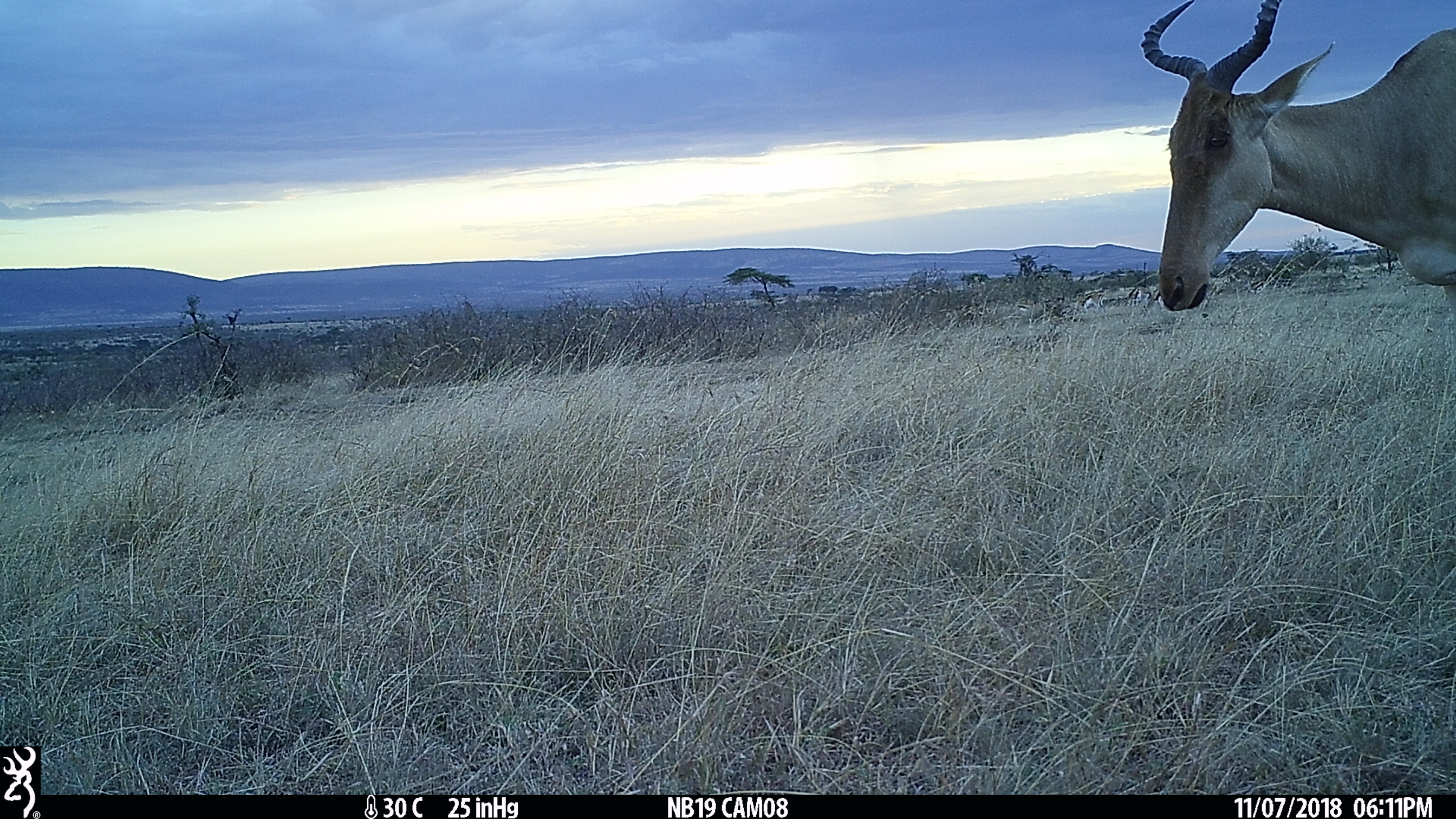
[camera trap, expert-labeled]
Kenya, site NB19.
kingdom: Animalia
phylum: Chordata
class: Mammalia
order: Artiodactyla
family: Bovidae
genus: Alcelaphus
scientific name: Alcelaphus buselaphus cokii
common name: coke's hartebeest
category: hartebeest cokes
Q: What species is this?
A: Hartebeest cokes (coke's hartebeest) (Alcelaphus buselaphus cokii).